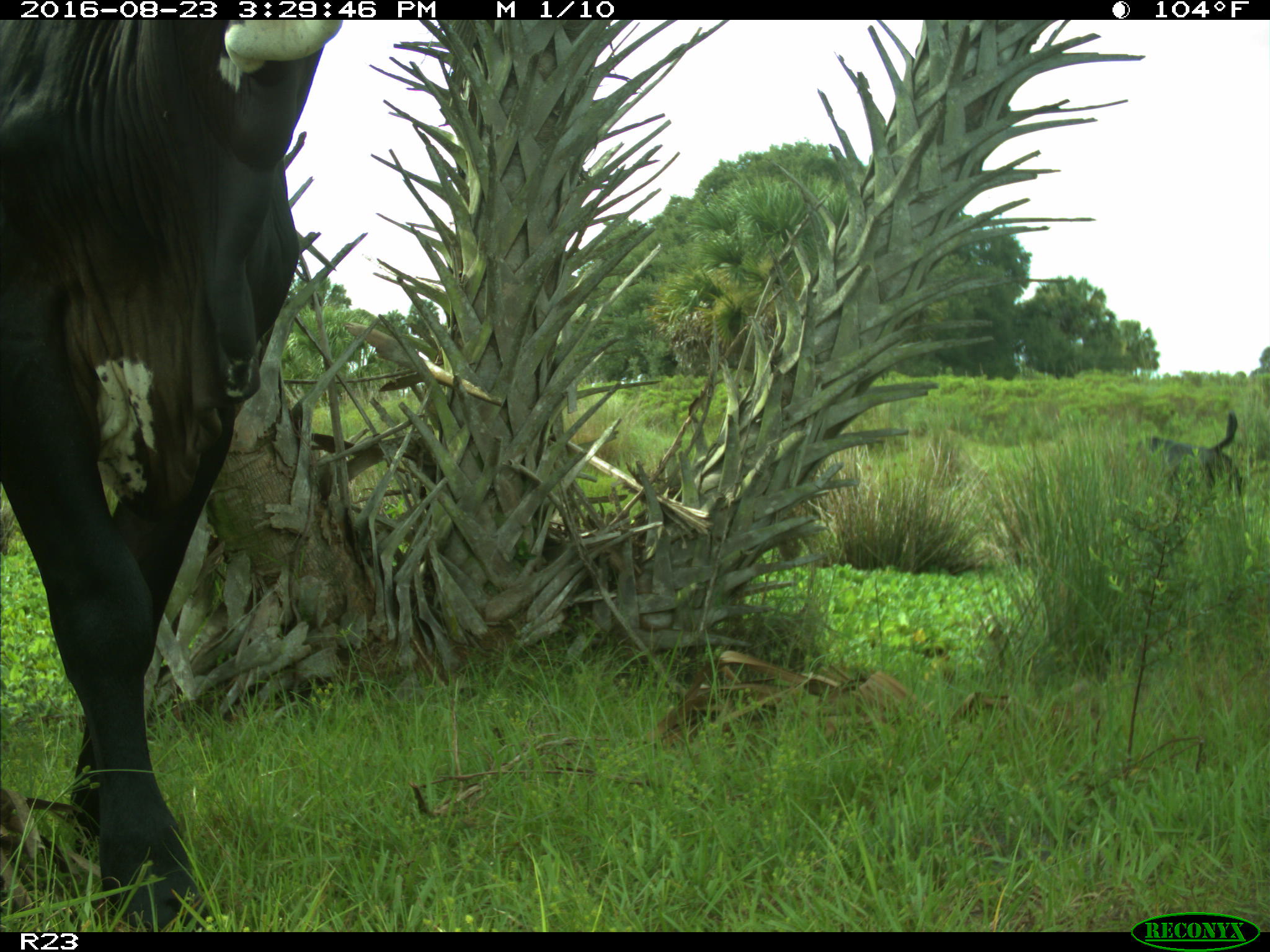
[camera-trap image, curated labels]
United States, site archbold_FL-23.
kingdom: Animalia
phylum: Chordata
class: Mammalia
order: Artiodactyla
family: Bovidae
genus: Bos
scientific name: Bos taurus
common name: domestic cow